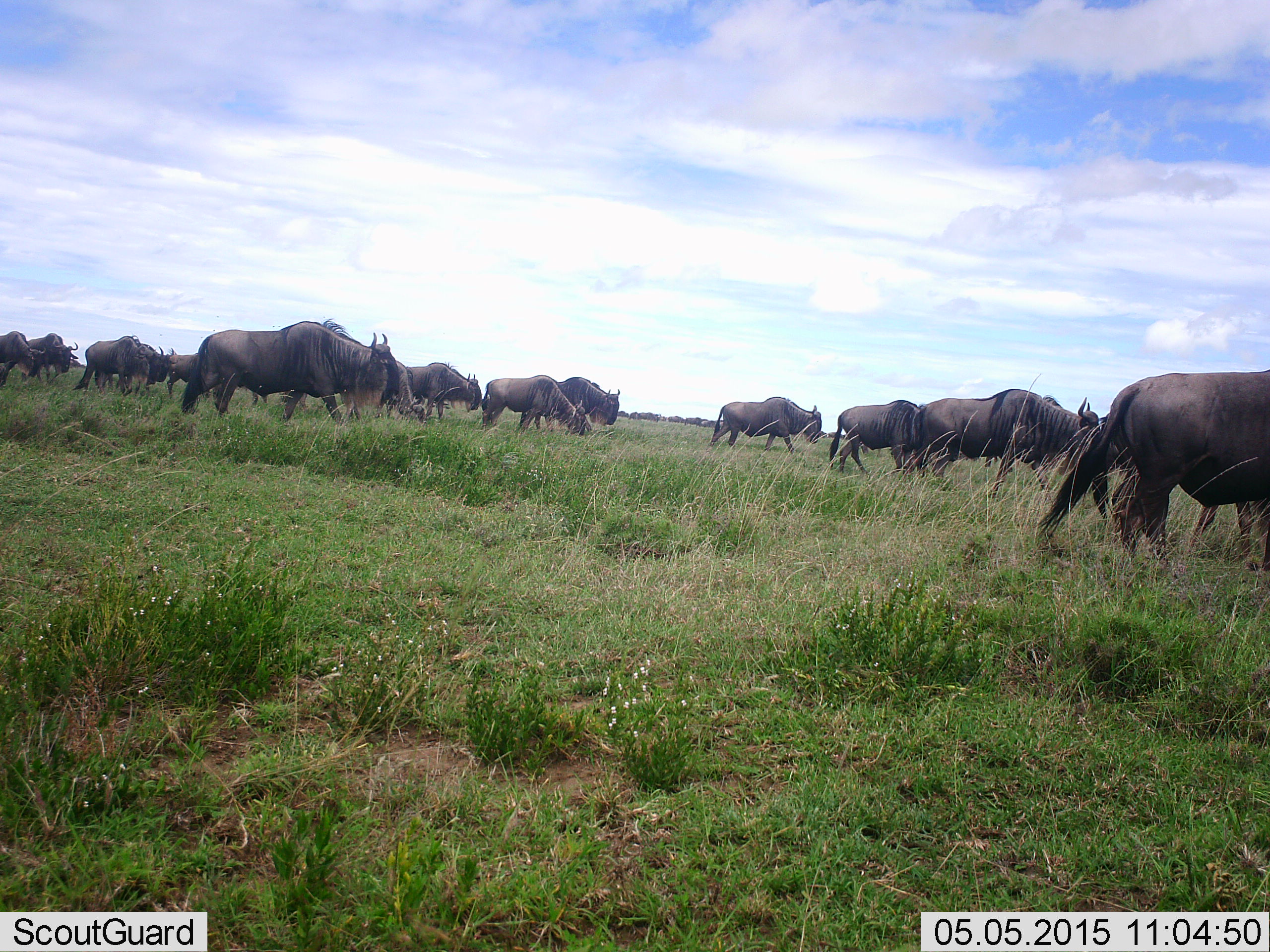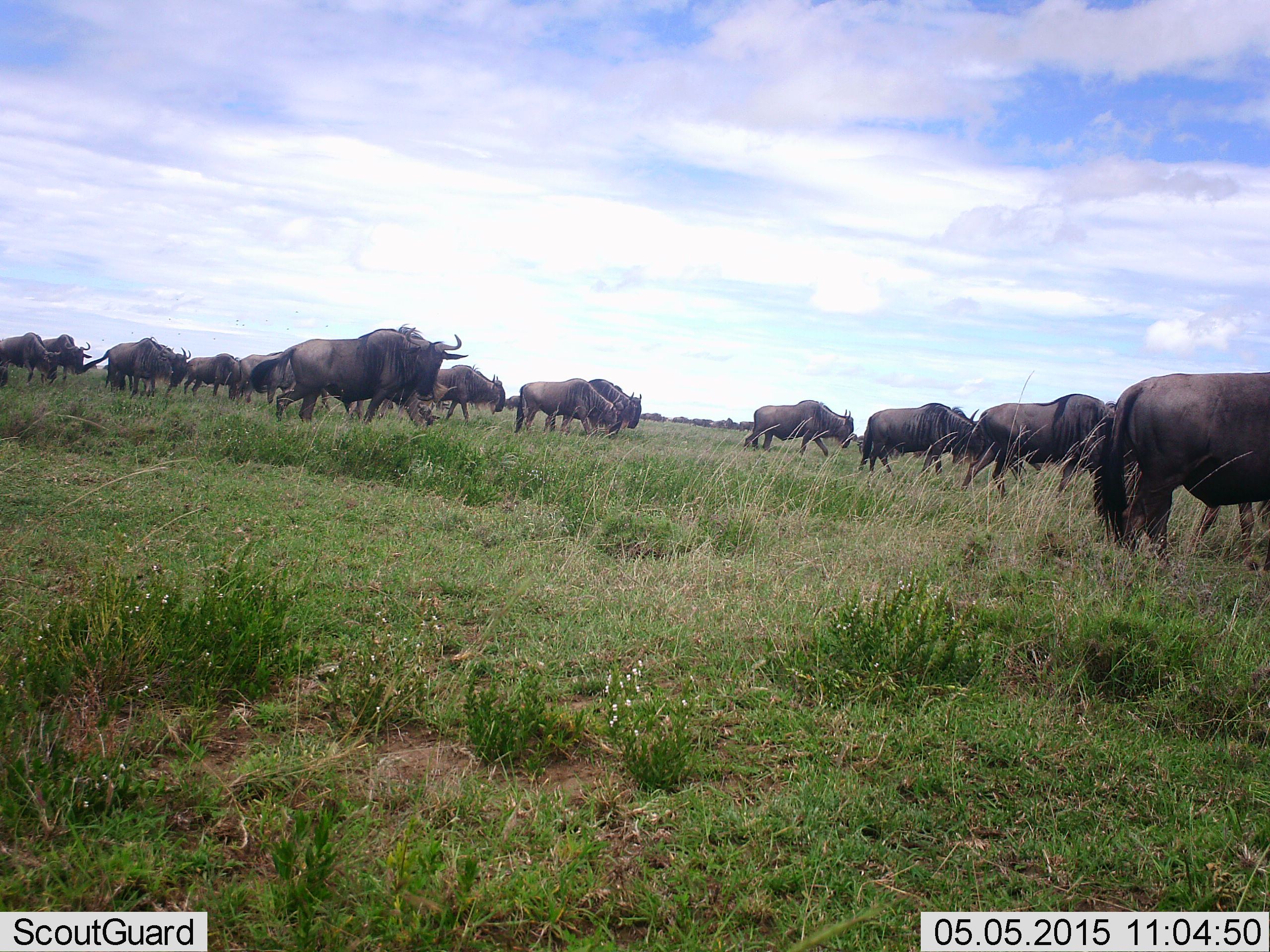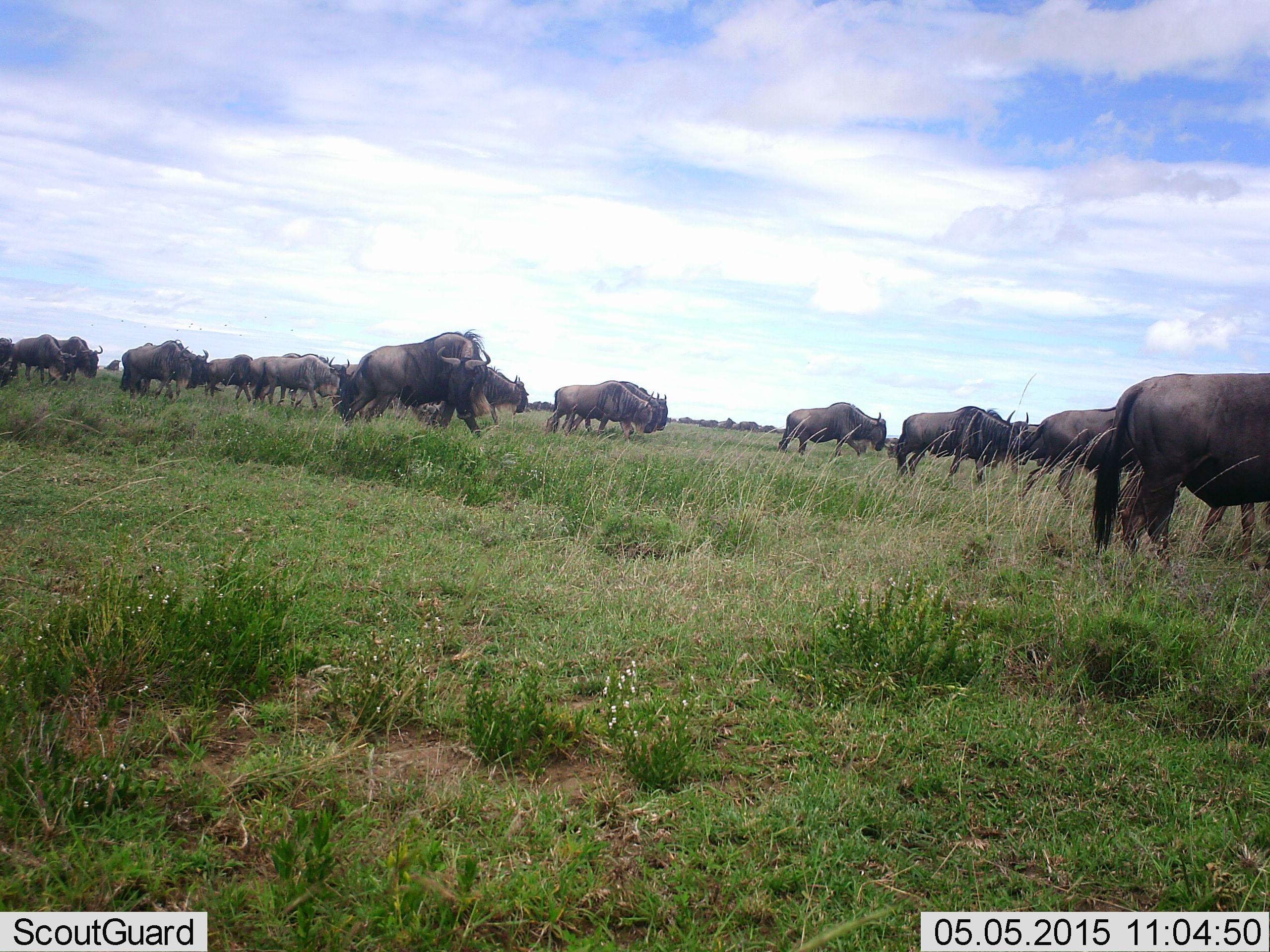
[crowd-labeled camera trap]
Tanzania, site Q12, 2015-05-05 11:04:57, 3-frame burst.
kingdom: Animalia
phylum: Chordata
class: Mammalia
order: Artiodactyla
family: Bovidae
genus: Connochaetes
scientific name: Connochaetes taurinus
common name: blue wildebeest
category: wildebeest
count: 11-50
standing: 20%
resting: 0%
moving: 100%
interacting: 0%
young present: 0%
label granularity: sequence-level